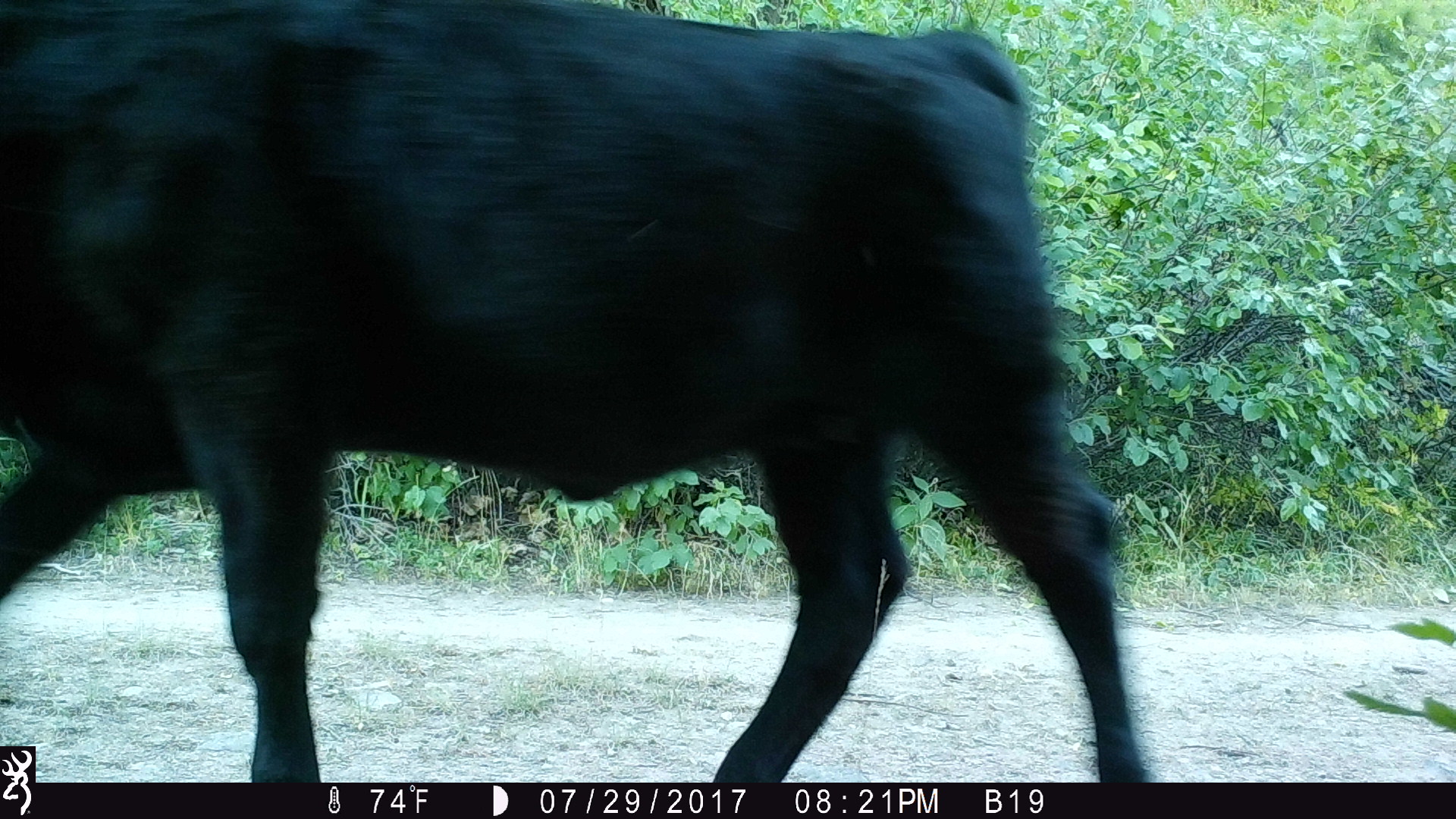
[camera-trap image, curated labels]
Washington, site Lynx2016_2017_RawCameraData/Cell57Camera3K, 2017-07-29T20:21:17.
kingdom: Animalia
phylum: Chordata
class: Mammalia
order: Artiodactyla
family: Bovidae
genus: Bos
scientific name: Bos taurus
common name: domestic cattle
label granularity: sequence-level